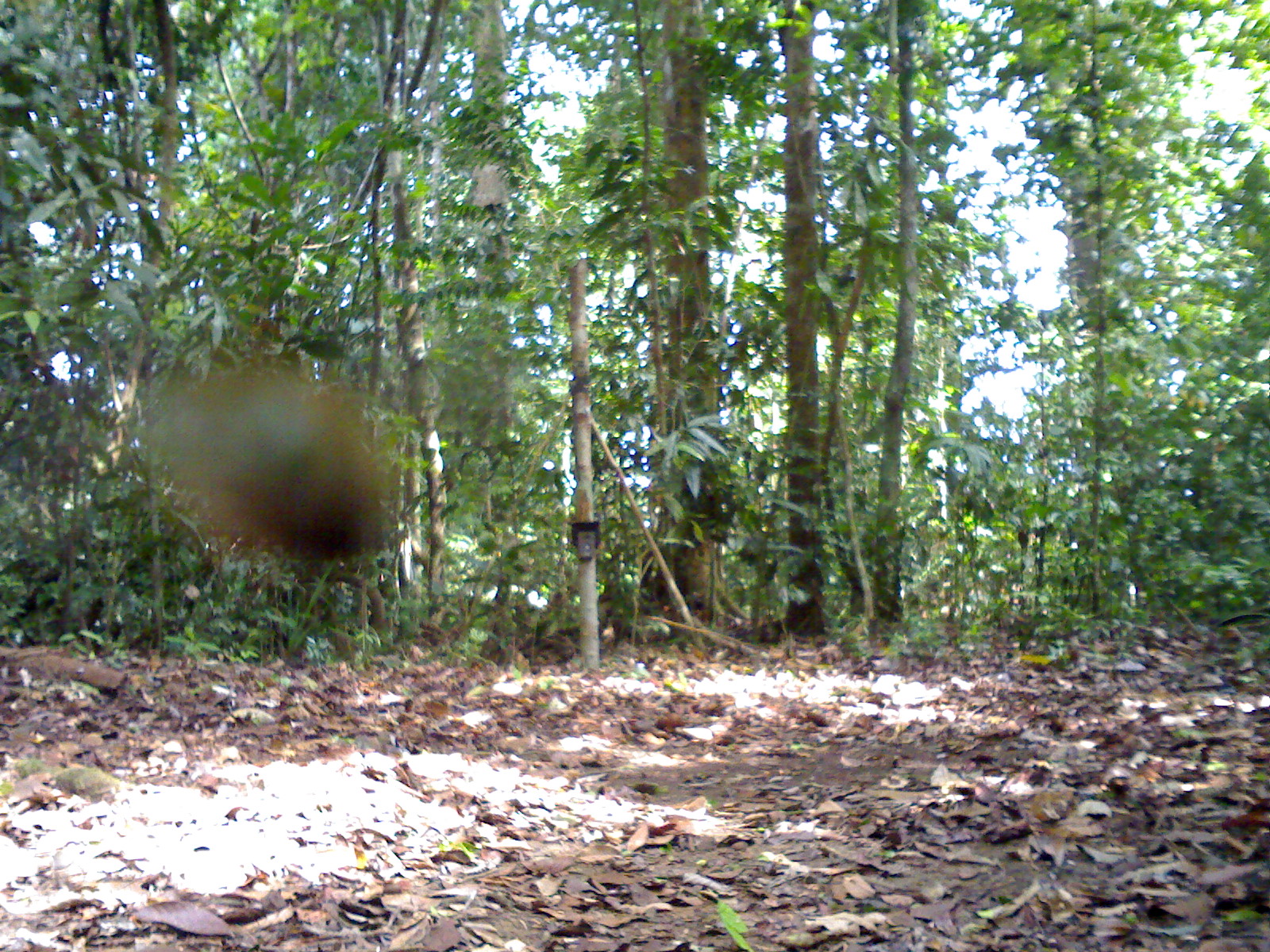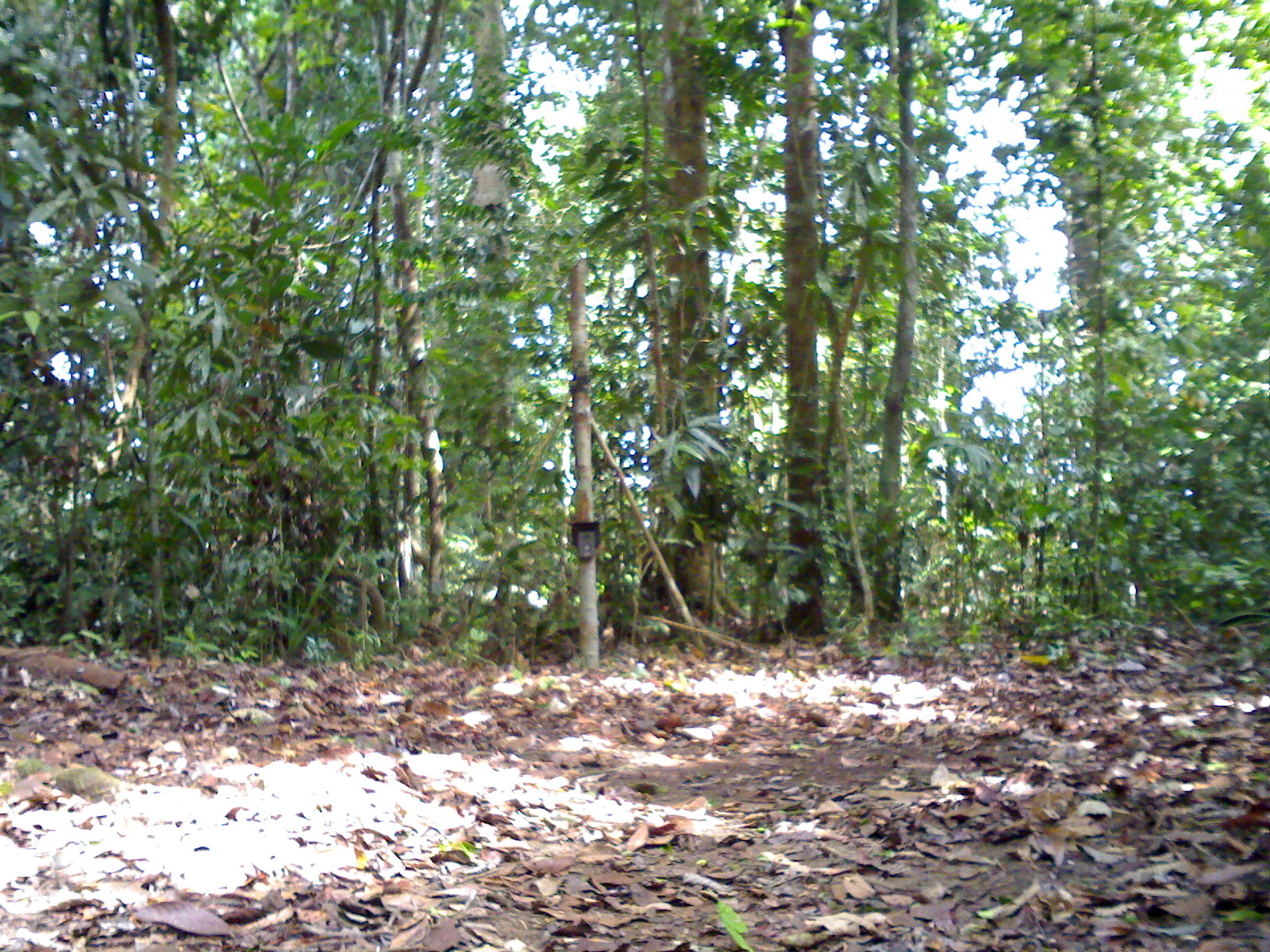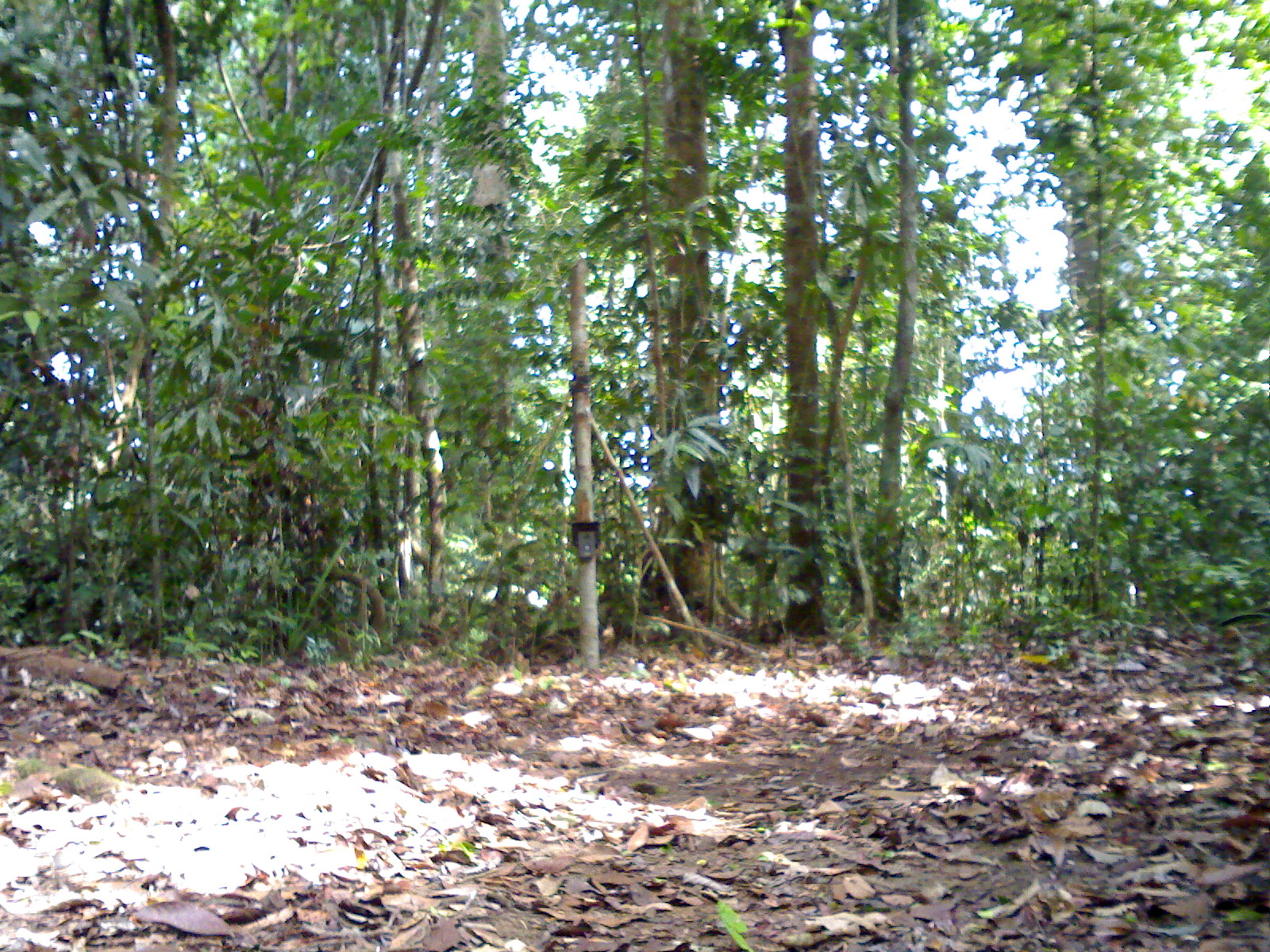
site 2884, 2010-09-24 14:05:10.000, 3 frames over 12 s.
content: unidentified animal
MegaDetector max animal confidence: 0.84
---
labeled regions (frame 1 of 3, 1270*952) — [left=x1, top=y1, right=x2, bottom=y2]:
unknown: [left=143, top=362, right=383, bottom=566]